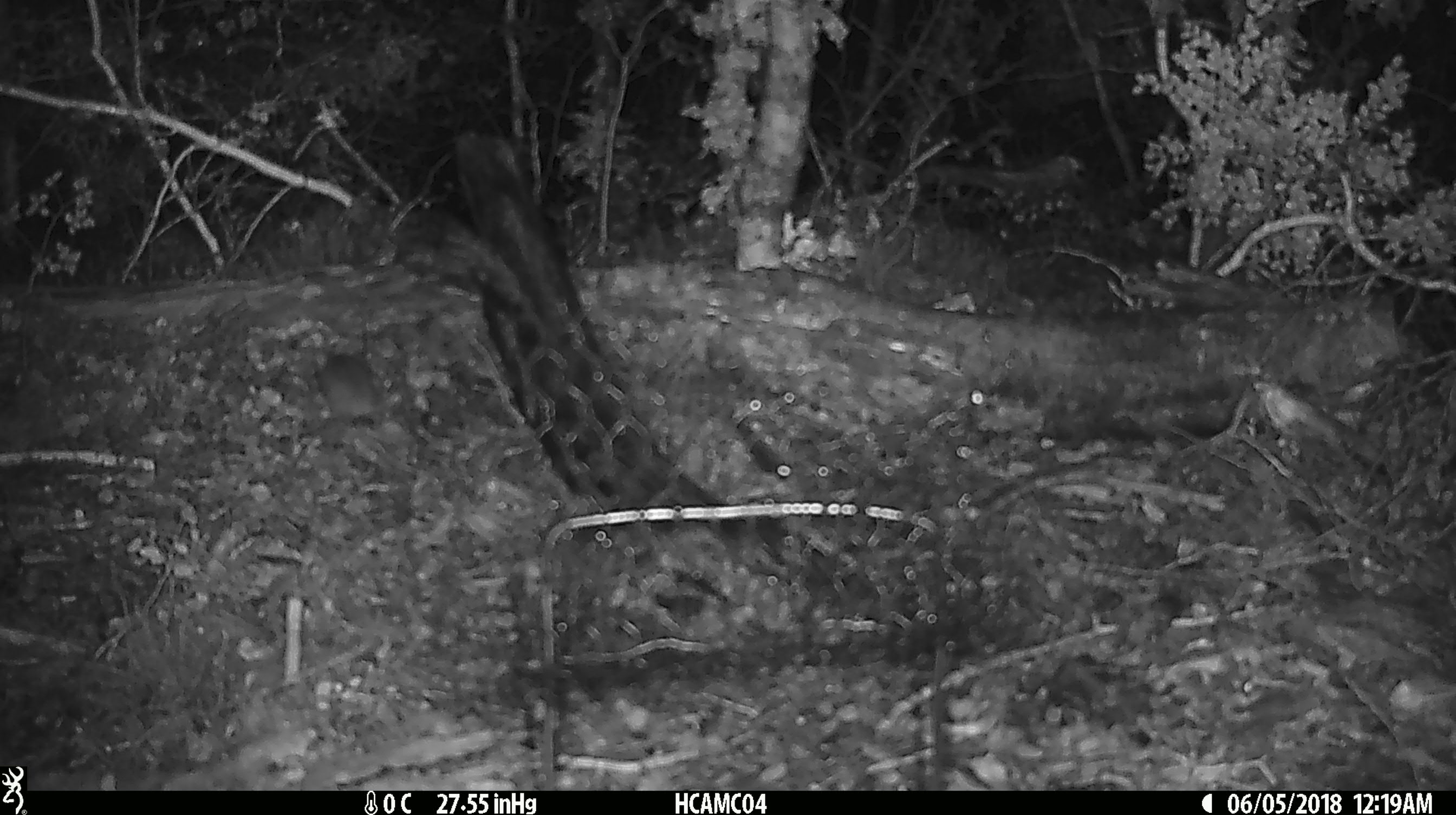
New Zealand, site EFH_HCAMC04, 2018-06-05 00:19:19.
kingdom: Animalia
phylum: Chordata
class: Mammalia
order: Rodentia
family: Muridae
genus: Mus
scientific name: Mus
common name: mouse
Mouse (Mus).